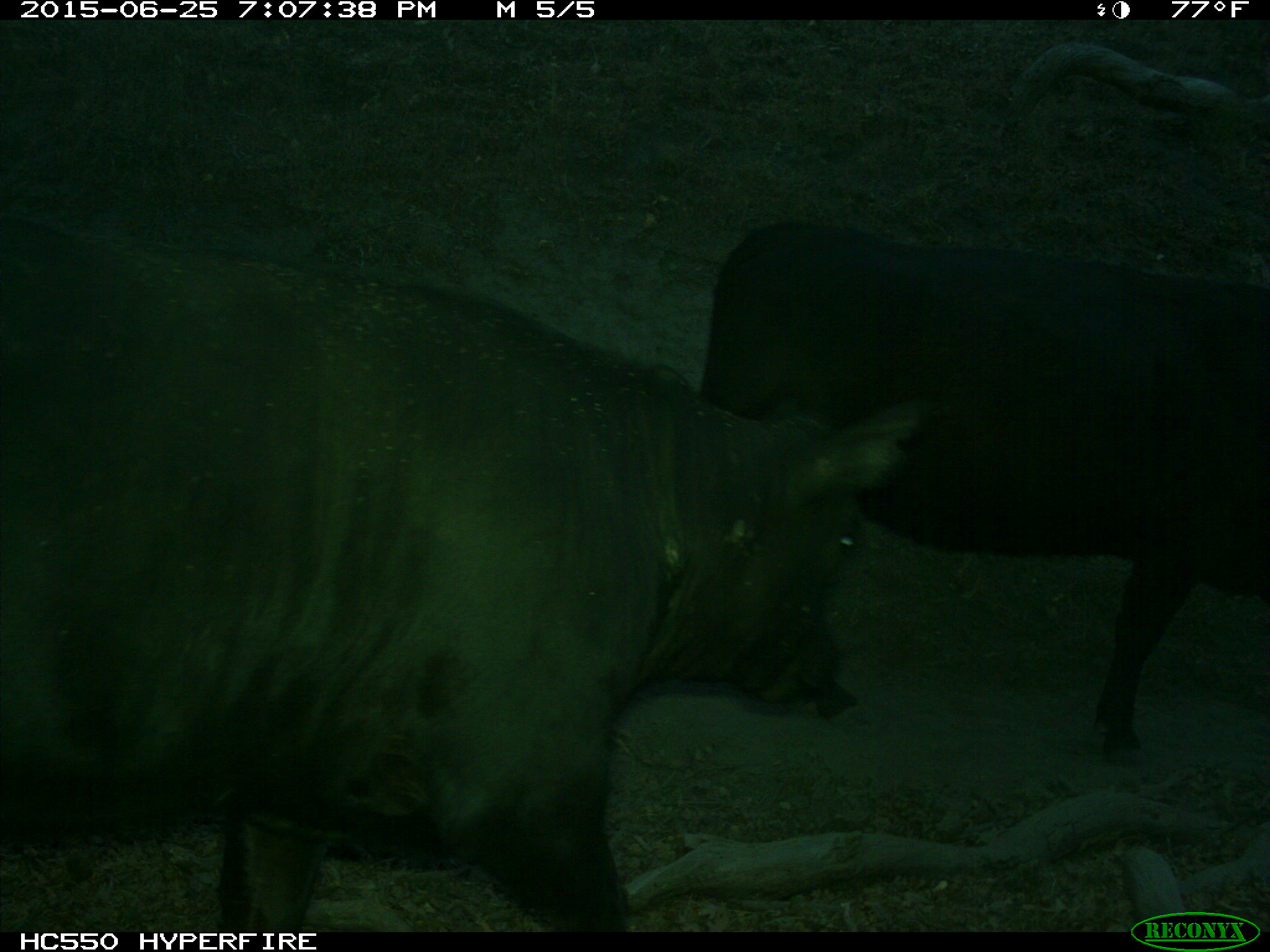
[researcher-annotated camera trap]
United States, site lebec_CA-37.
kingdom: Animalia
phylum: Chordata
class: Mammalia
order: Artiodactyla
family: Bovidae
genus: Bos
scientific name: Bos taurus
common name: domestic cow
Bos taurus (domestic cow).